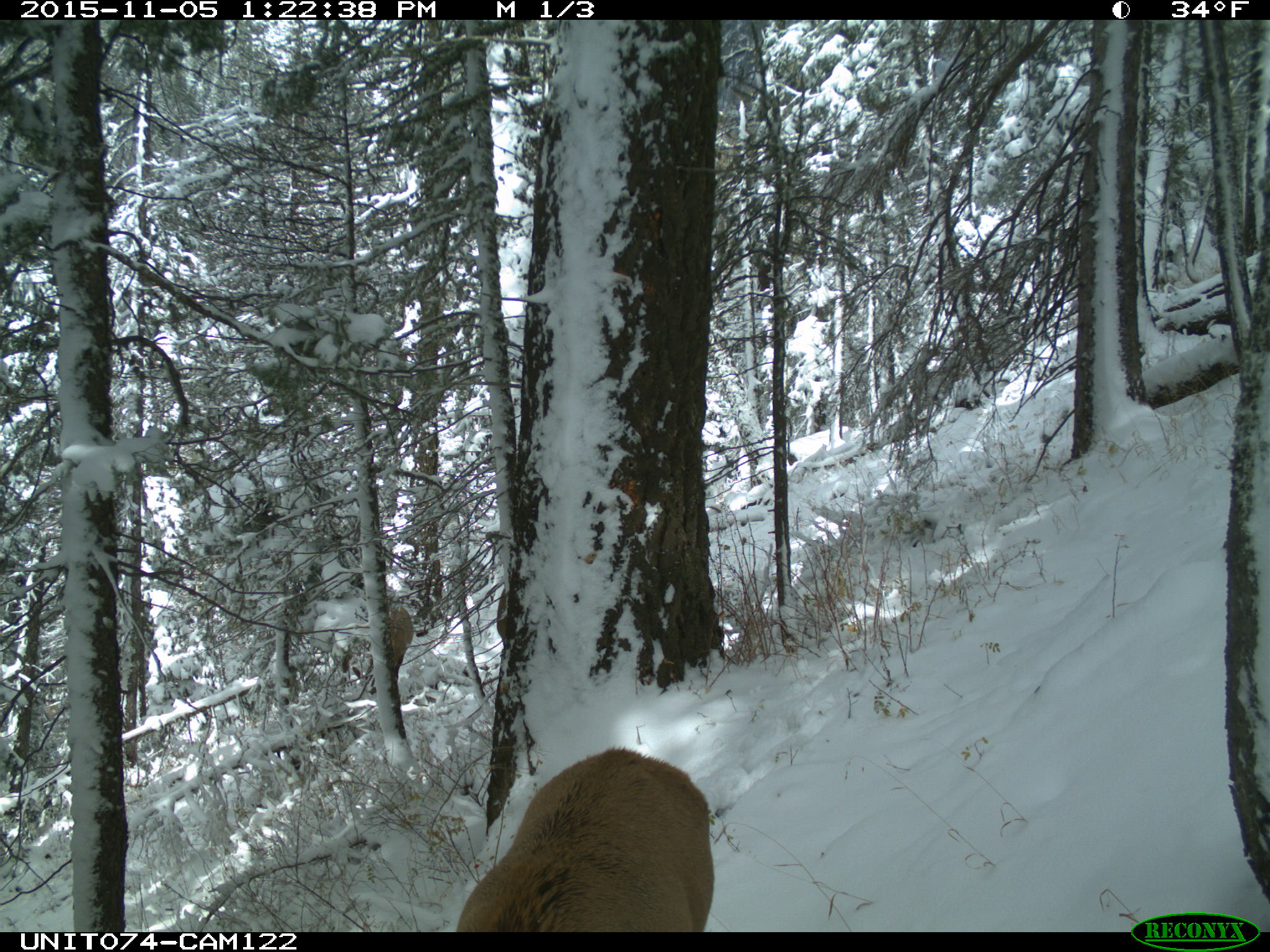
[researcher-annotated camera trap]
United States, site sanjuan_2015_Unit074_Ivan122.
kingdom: Animalia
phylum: Chordata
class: Mammalia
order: Artiodactyla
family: Cervidae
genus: Cervus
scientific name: Cervus elaphus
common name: red deer